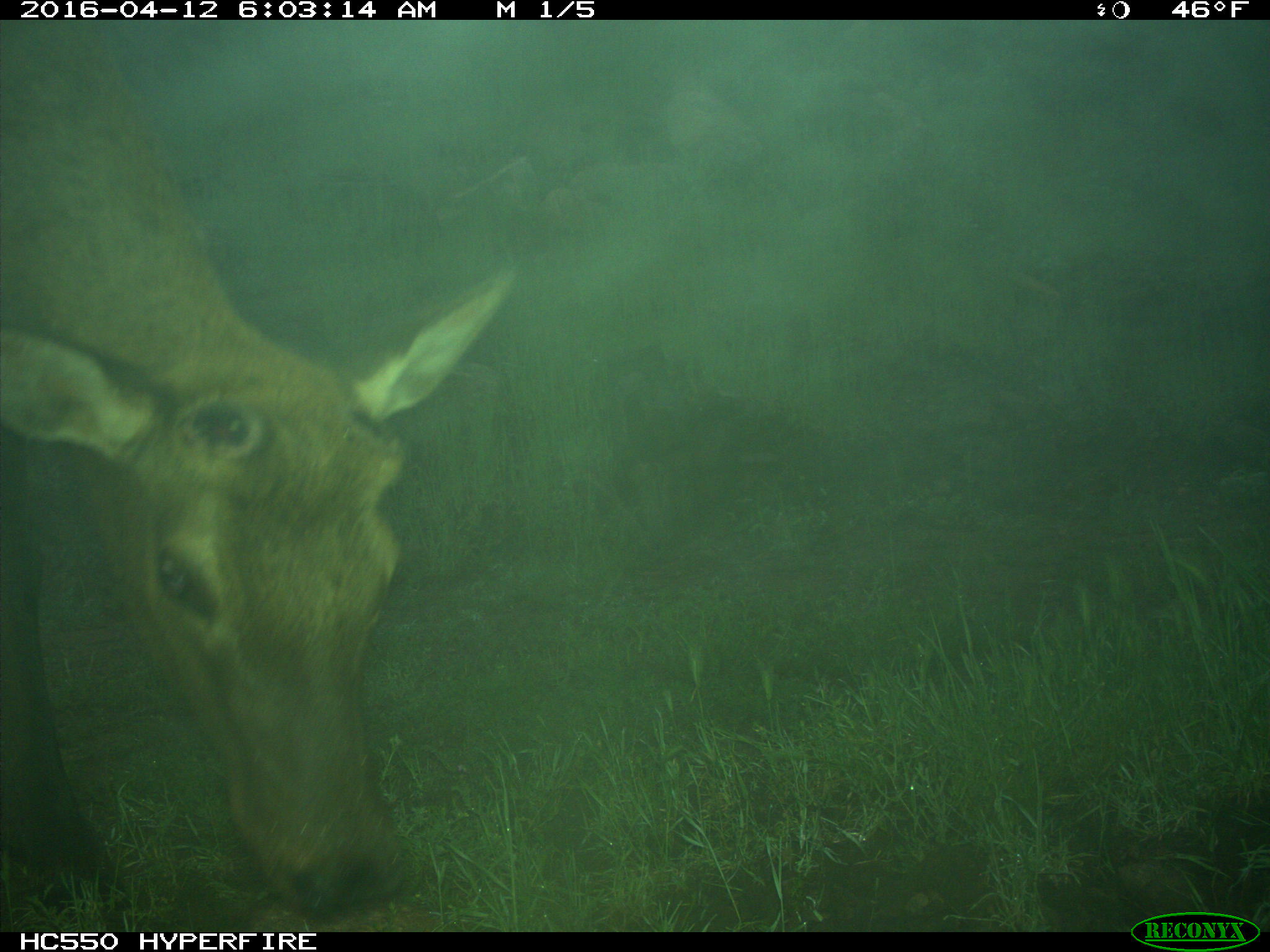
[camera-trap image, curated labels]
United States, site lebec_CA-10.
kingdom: Animalia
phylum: Chordata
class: Mammalia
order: Artiodactyla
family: Cervidae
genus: Cervus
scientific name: Cervus canadensis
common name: elk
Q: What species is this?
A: Cervus canadensis (elk).